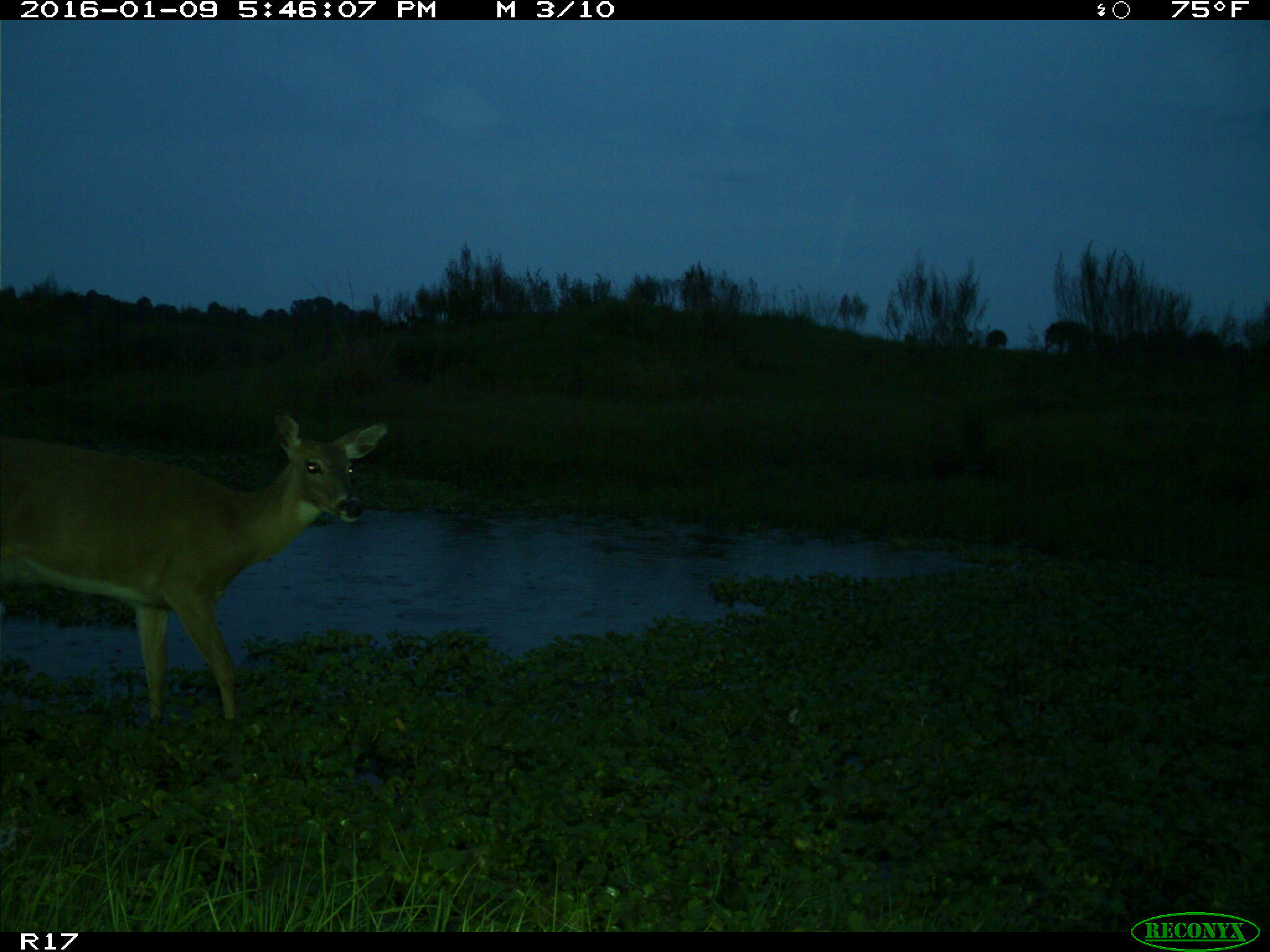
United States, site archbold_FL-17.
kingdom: Animalia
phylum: Chordata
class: Mammalia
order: Artiodactyla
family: Cervidae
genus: Odocoileus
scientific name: Odocoileus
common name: deer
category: unidentified deer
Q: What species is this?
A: Unidentified deer (deer) (Odocoileus).